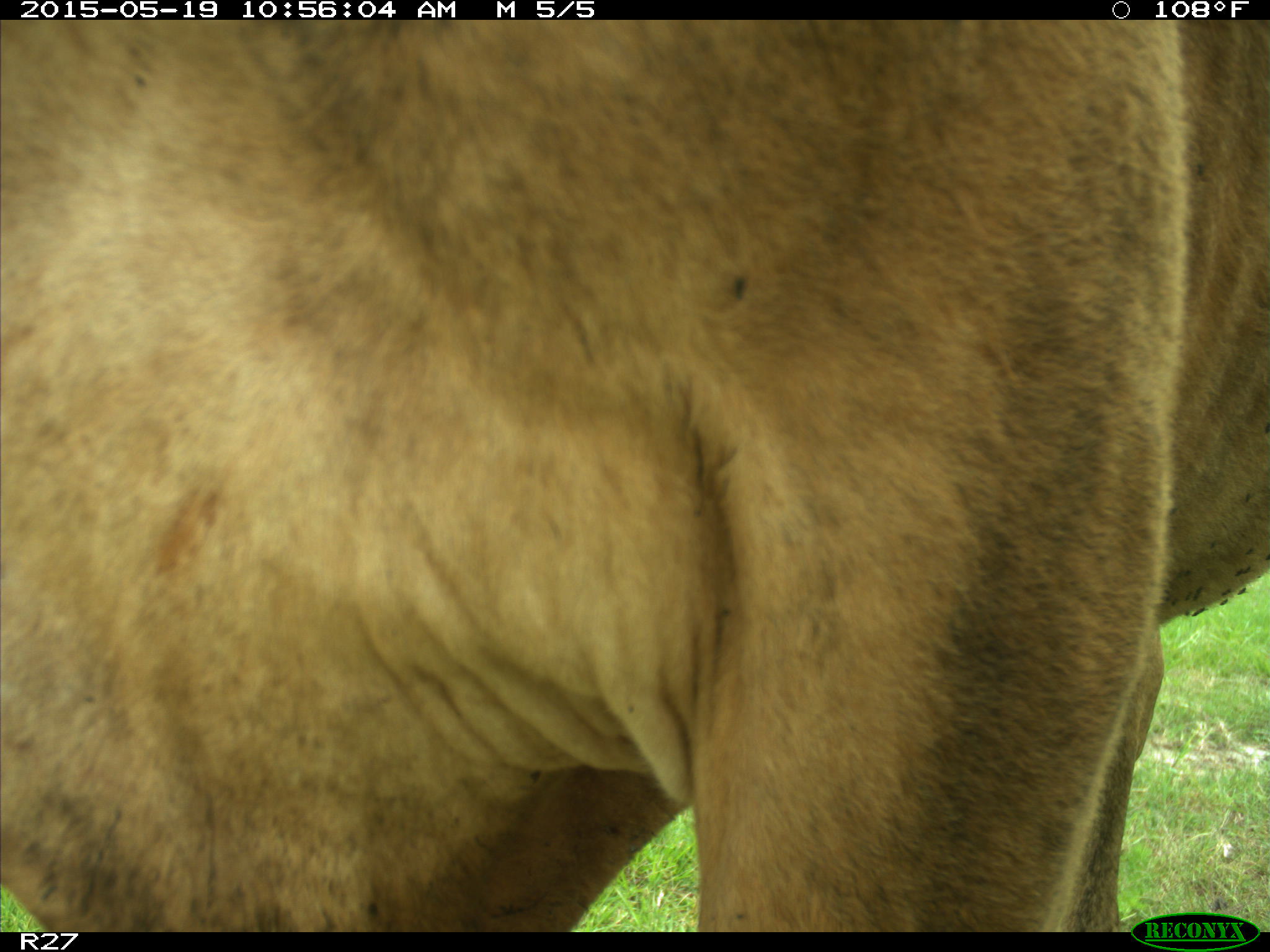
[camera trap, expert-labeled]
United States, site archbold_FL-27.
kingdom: Animalia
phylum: Chordata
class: Mammalia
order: Artiodactyla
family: Bovidae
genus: Bos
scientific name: Bos taurus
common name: domestic cow